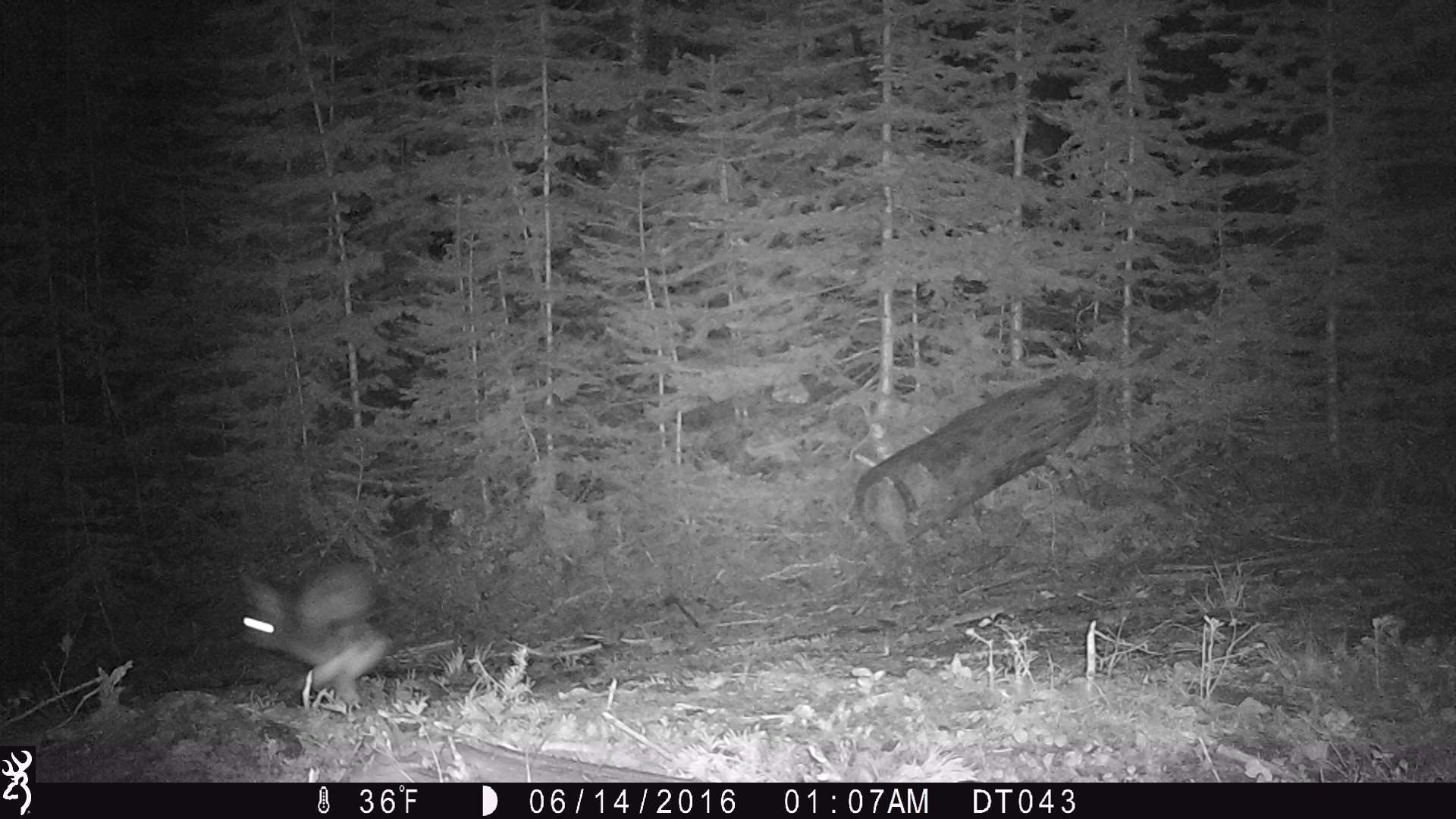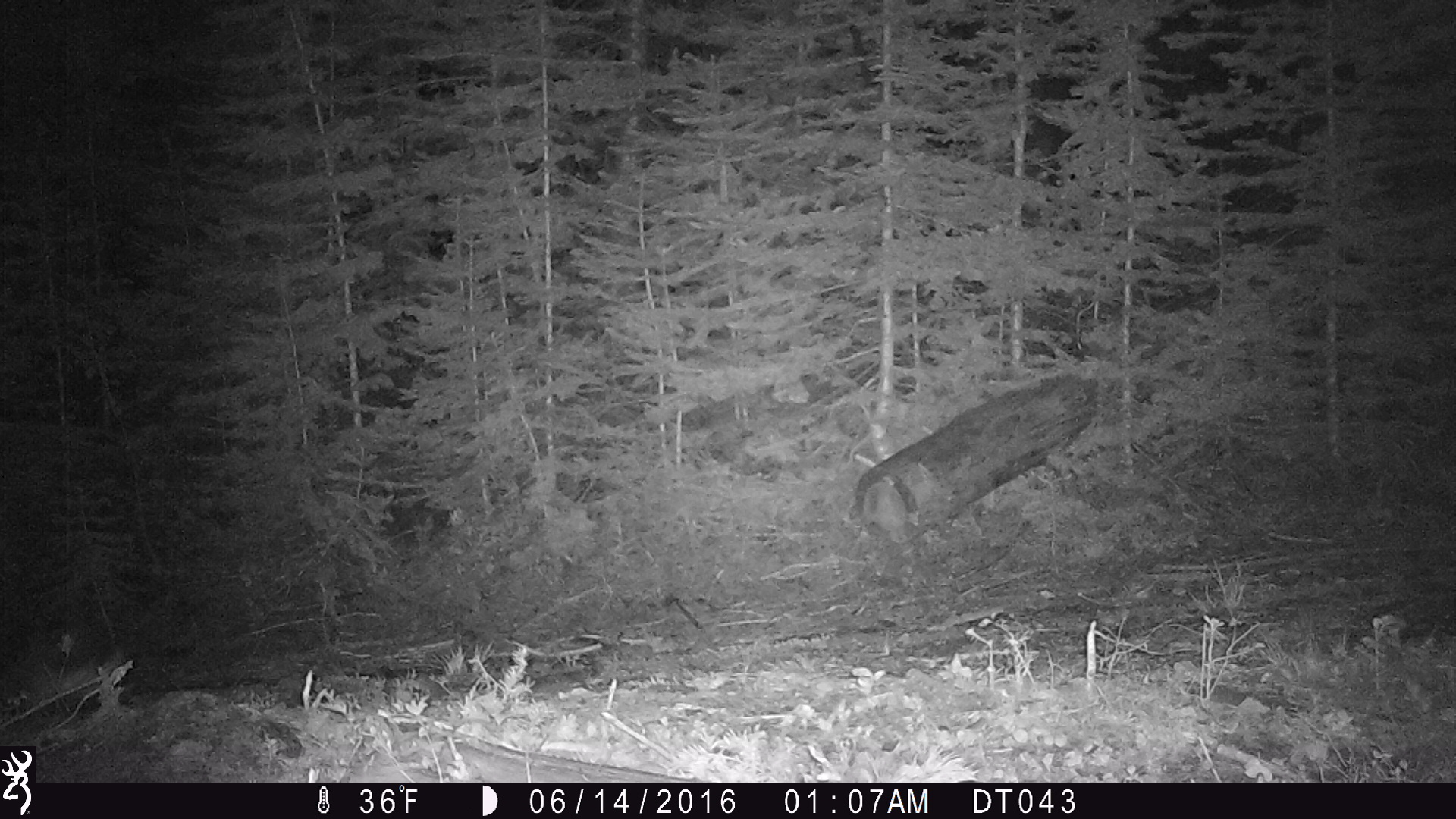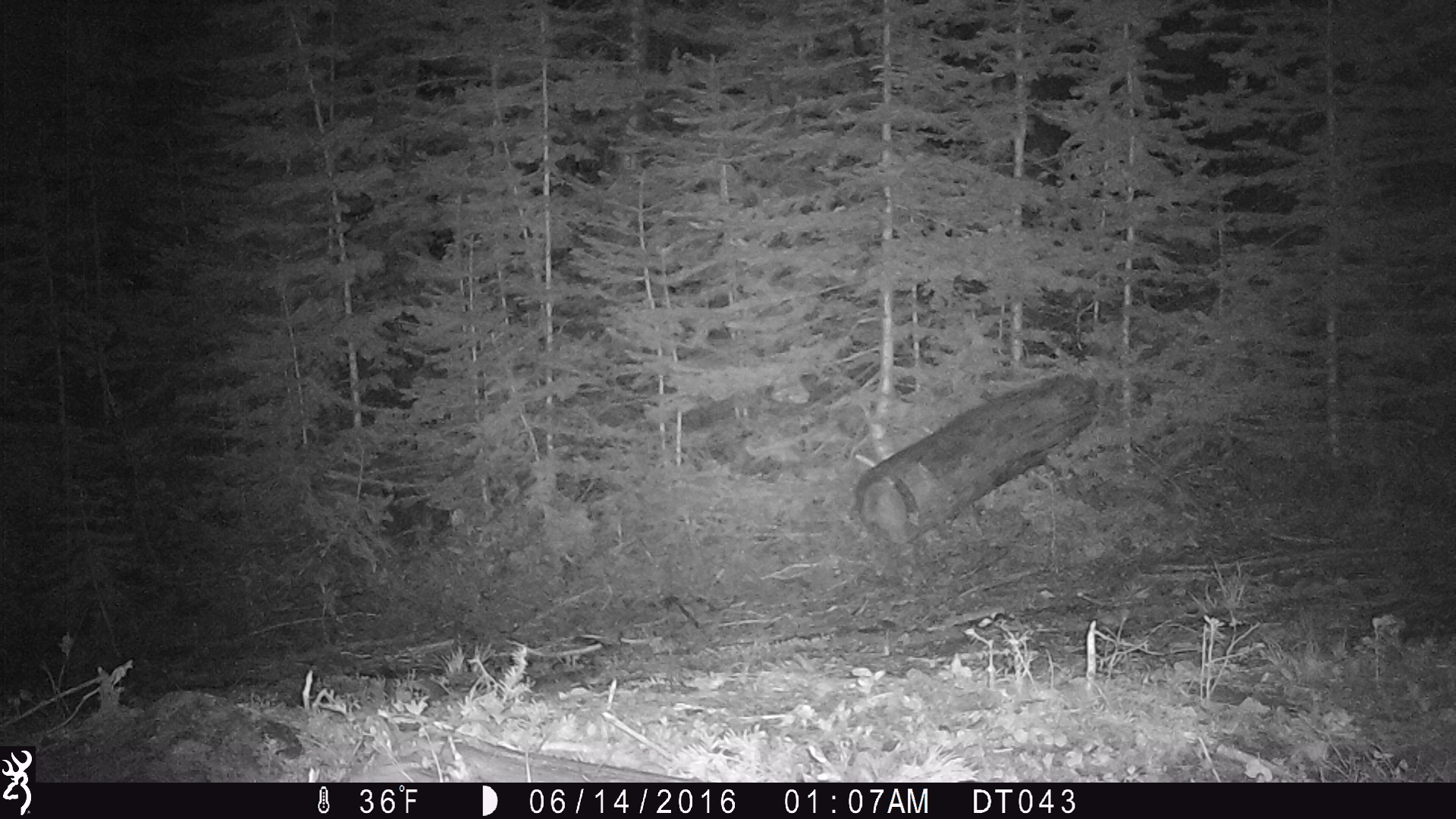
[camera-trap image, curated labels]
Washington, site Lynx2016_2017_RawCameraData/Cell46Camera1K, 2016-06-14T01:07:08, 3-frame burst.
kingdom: Animalia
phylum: Chordata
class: Mammalia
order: Lagomorpha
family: Leporidae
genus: Lepus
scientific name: Lepus americanus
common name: snowshoe hare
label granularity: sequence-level